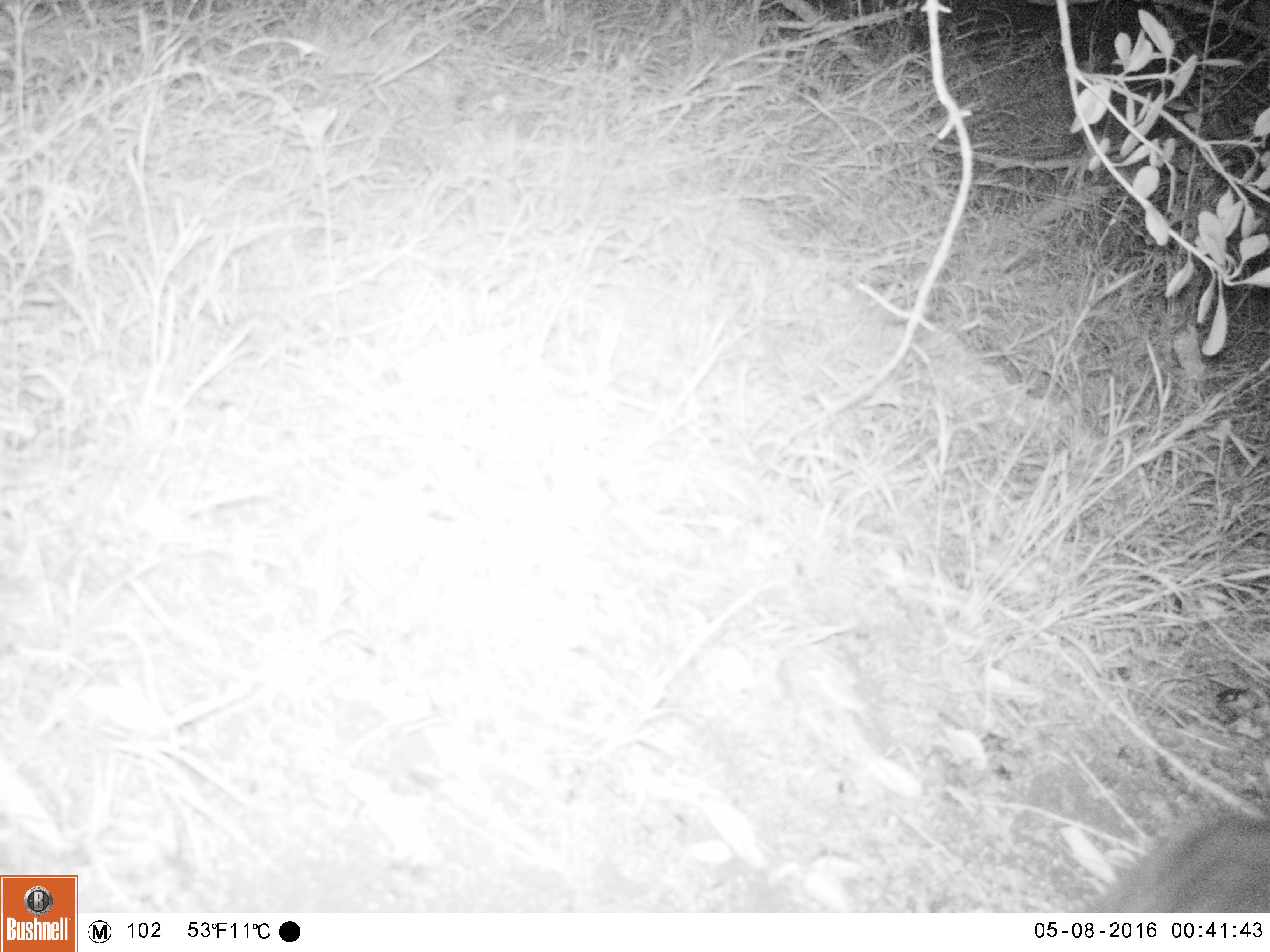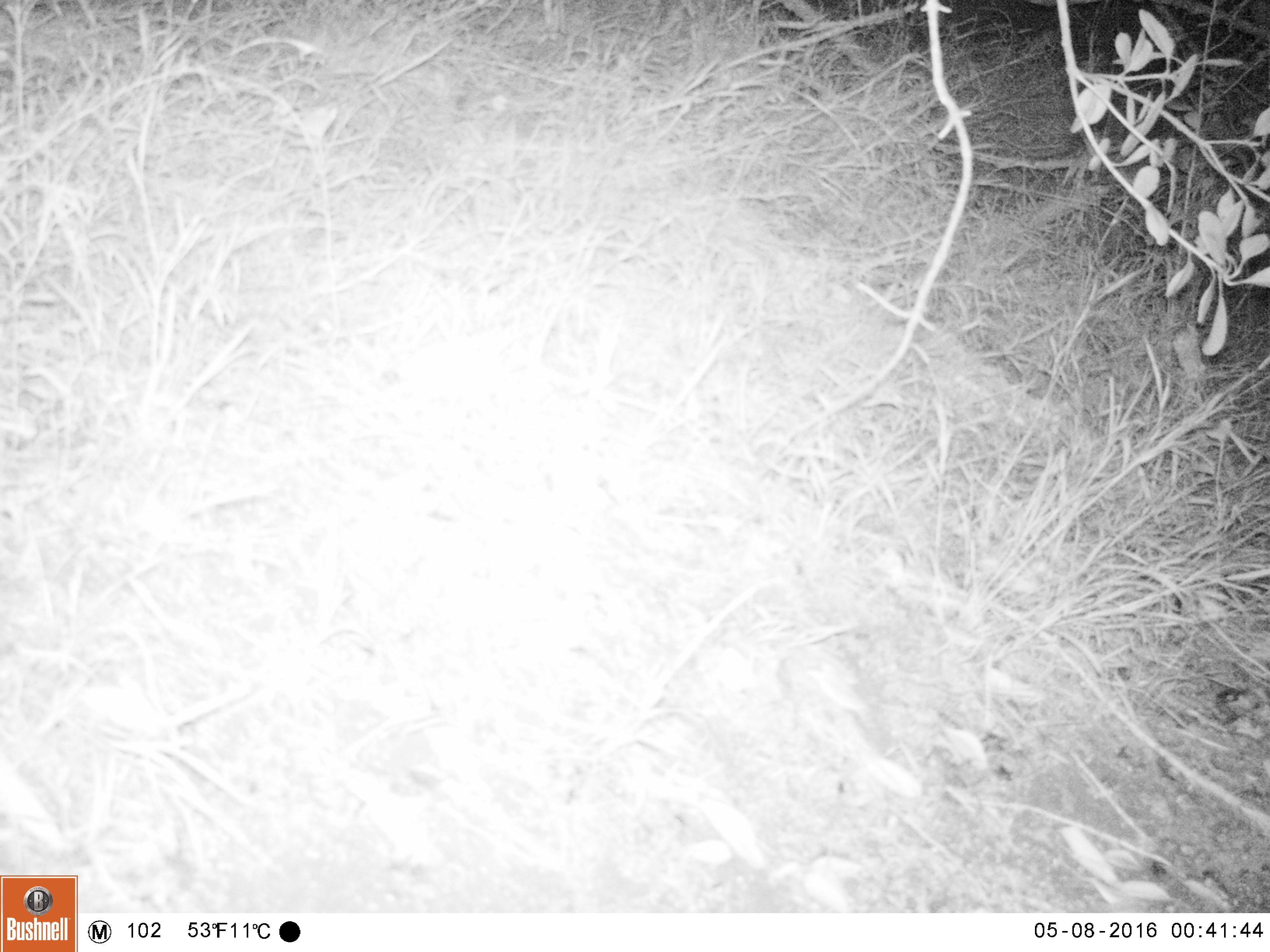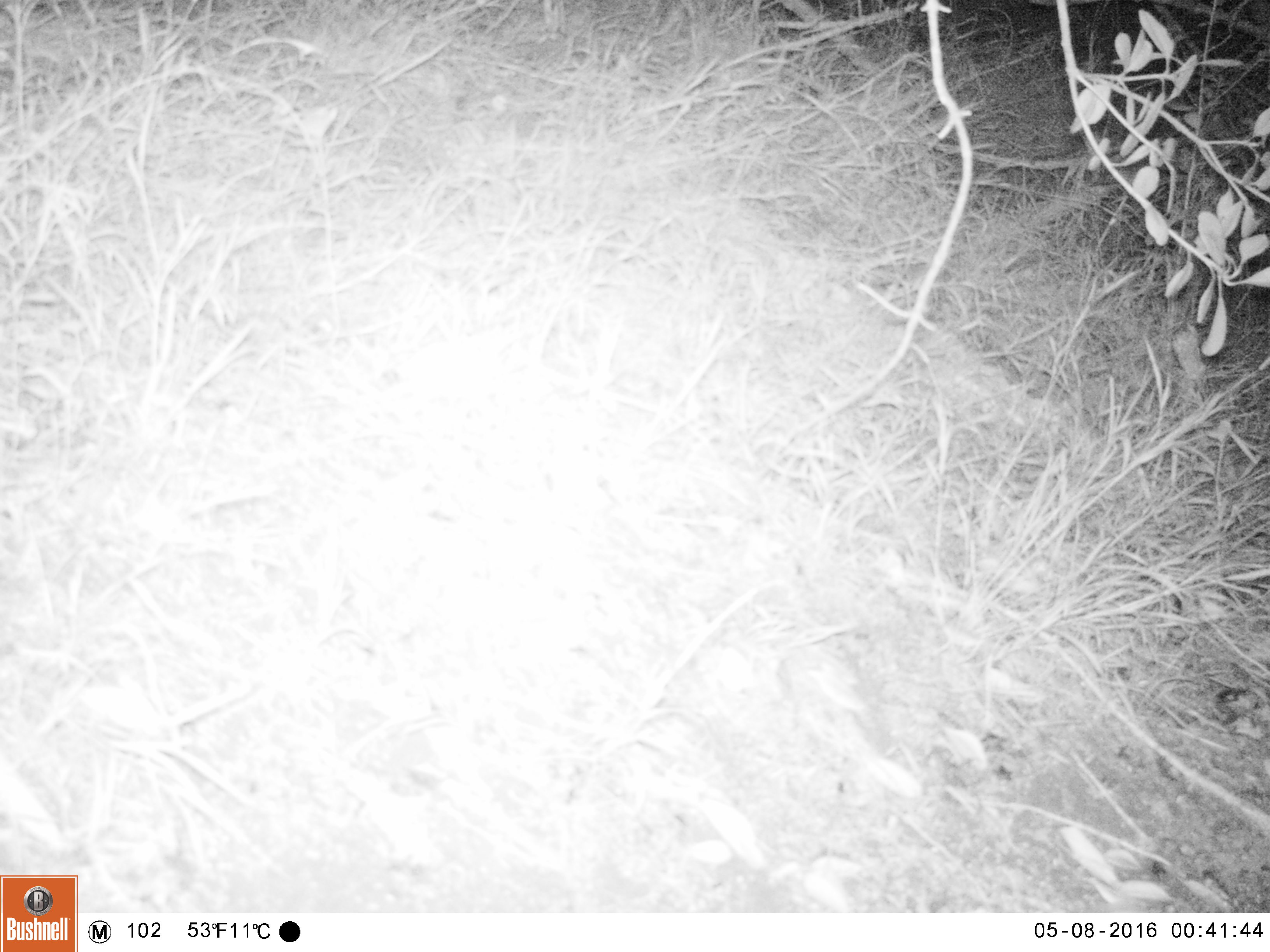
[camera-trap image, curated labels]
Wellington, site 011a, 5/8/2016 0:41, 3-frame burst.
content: unidentified animal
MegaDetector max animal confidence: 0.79